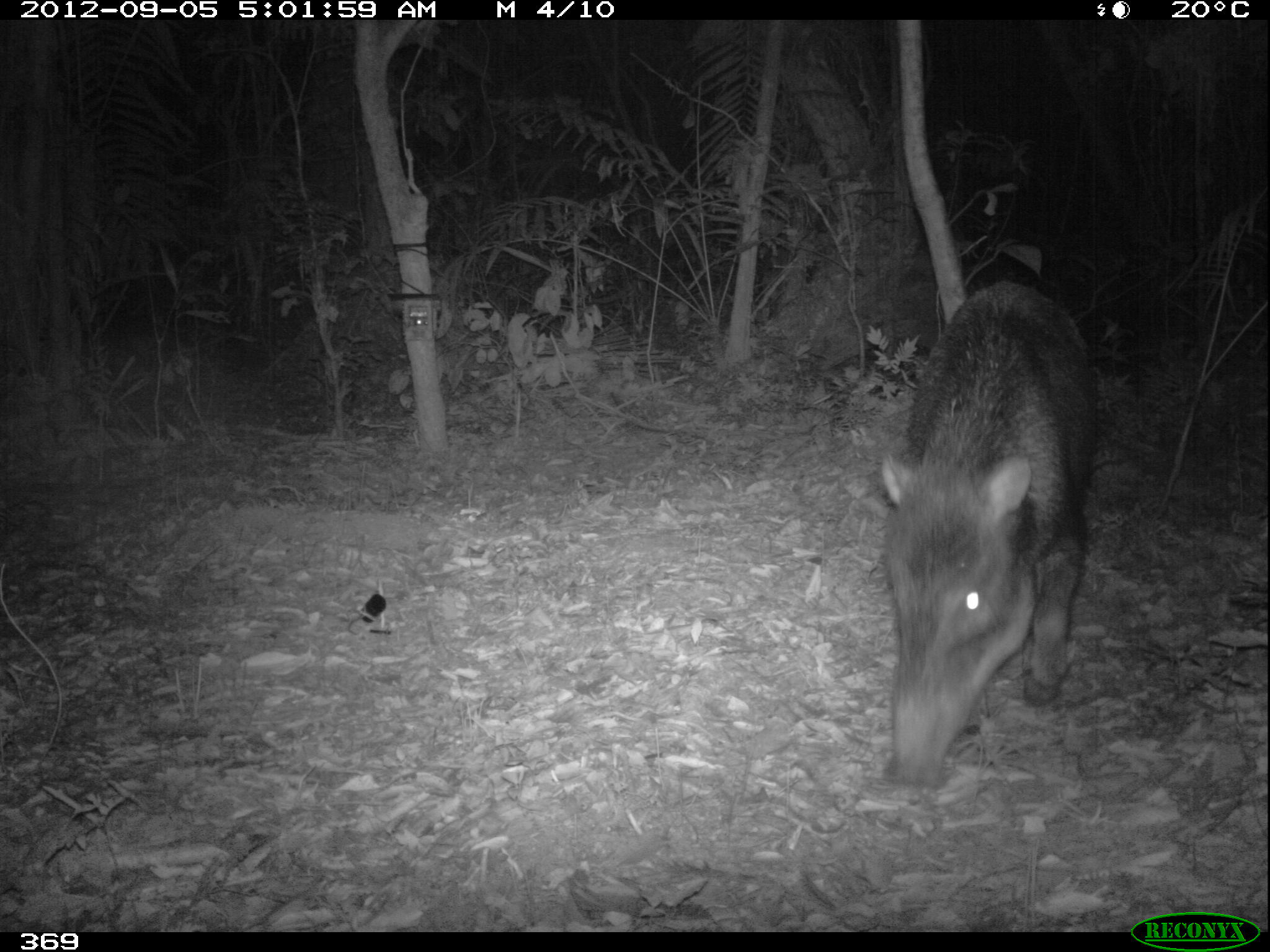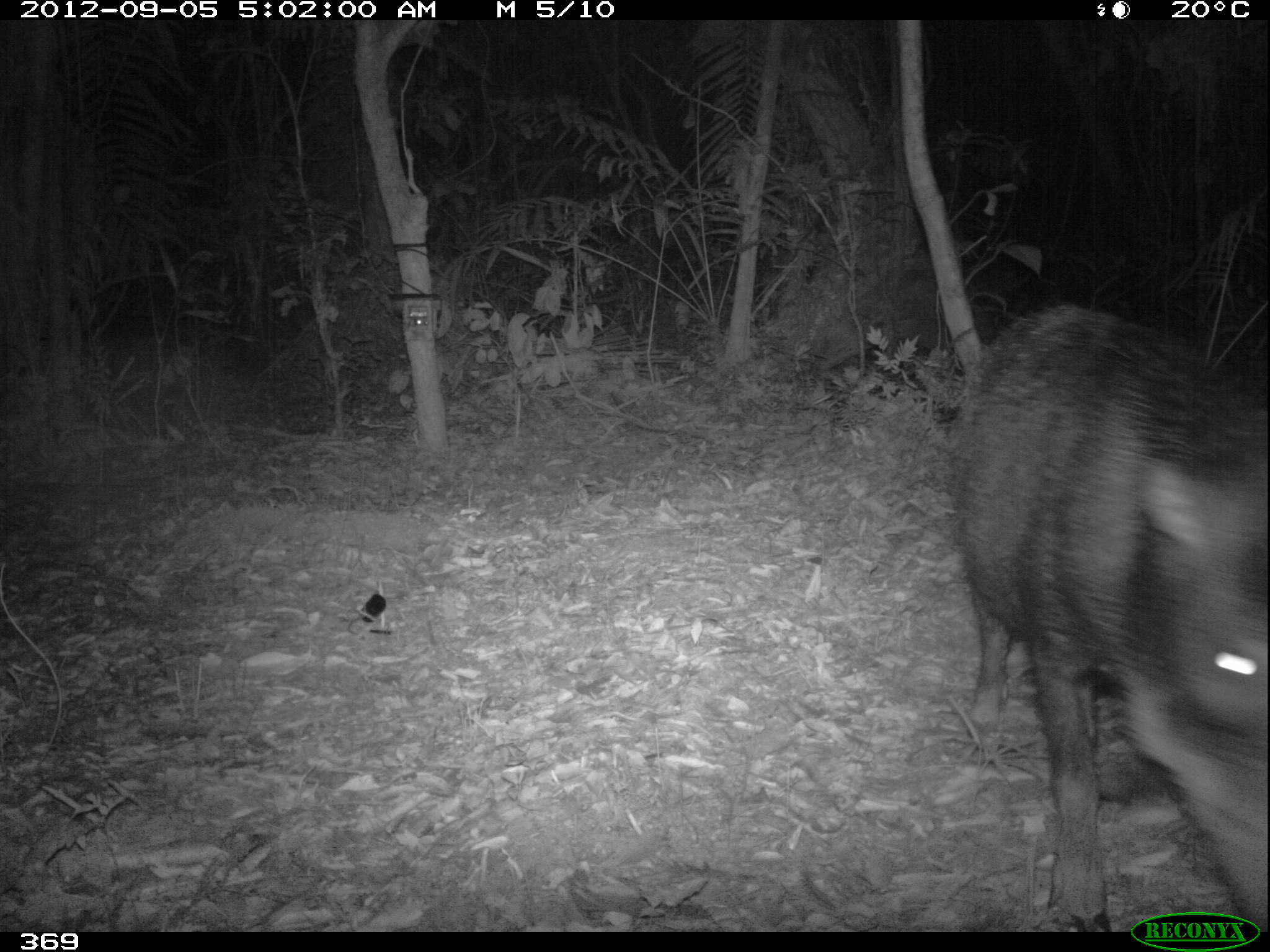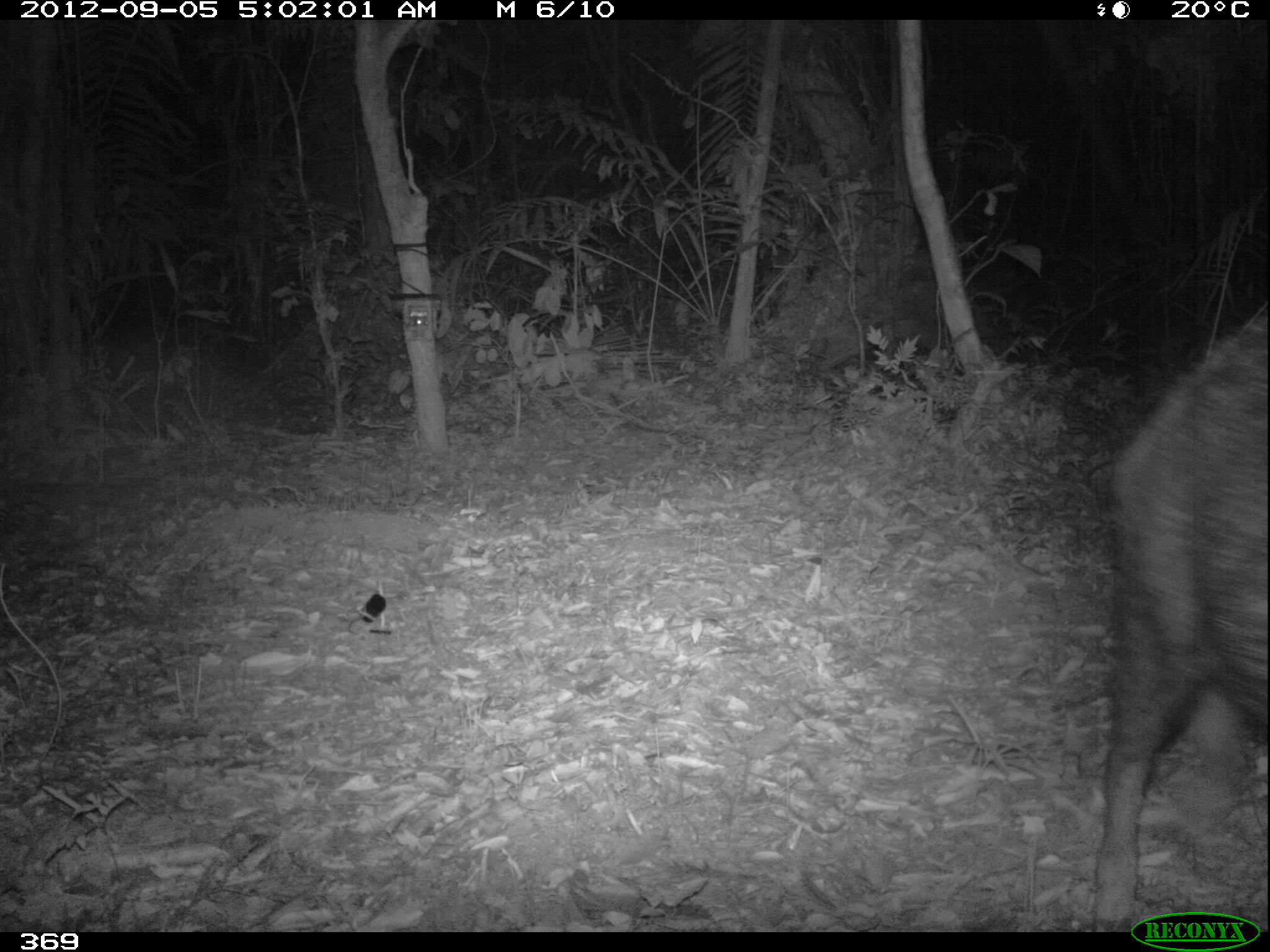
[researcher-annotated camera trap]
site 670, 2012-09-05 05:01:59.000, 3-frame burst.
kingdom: Animalia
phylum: Chordata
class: Mammalia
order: Artiodactyla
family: Tayassuidae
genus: Tayassu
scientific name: Tayassu pecari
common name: white-lipped peccary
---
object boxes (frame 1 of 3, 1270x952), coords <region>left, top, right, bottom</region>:
tayassu pecari: <region>878, 278, 1099, 793</region>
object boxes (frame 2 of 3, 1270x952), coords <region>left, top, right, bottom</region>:
tayassu pecari: <region>942, 301, 1268, 931</region>